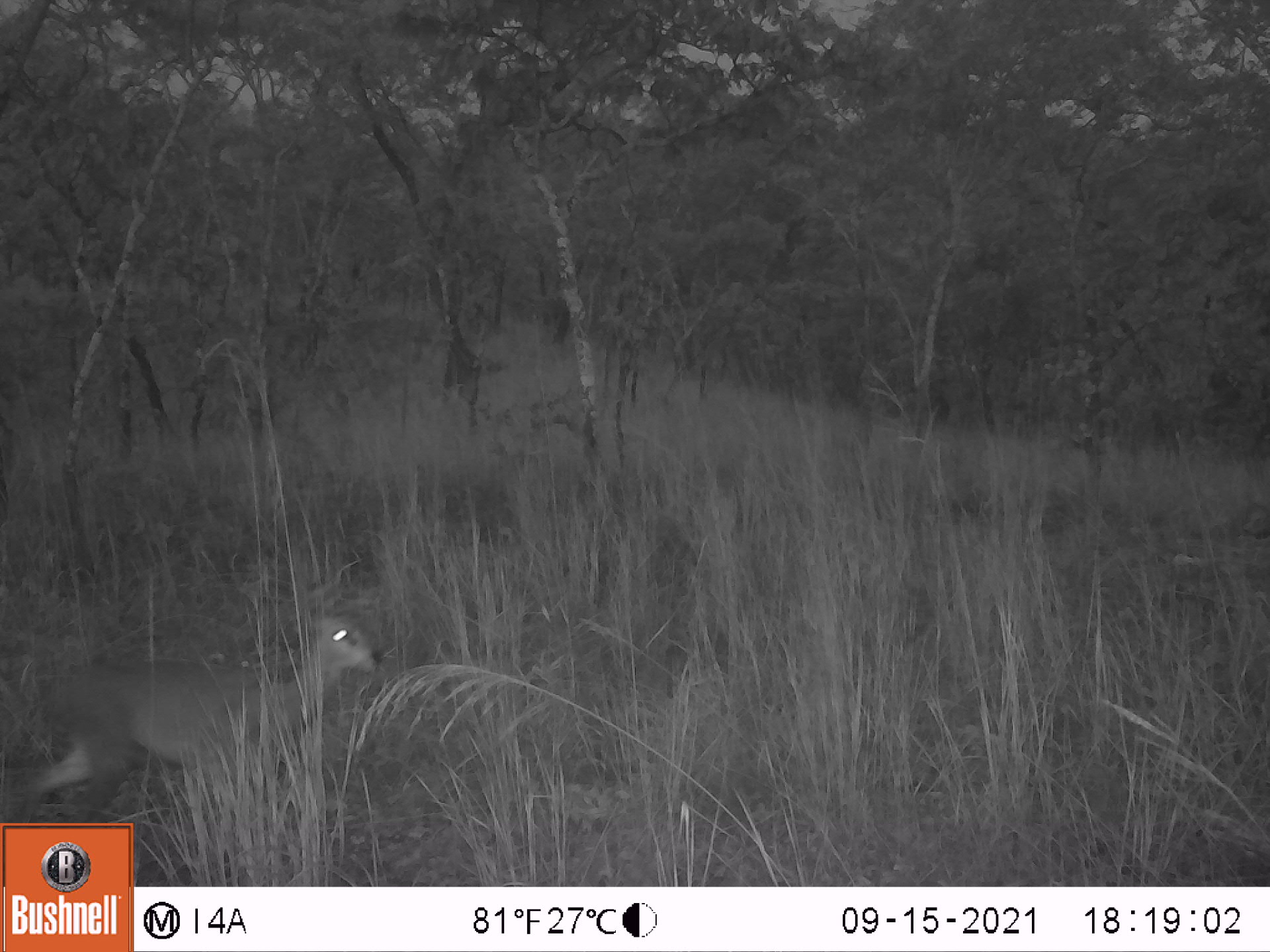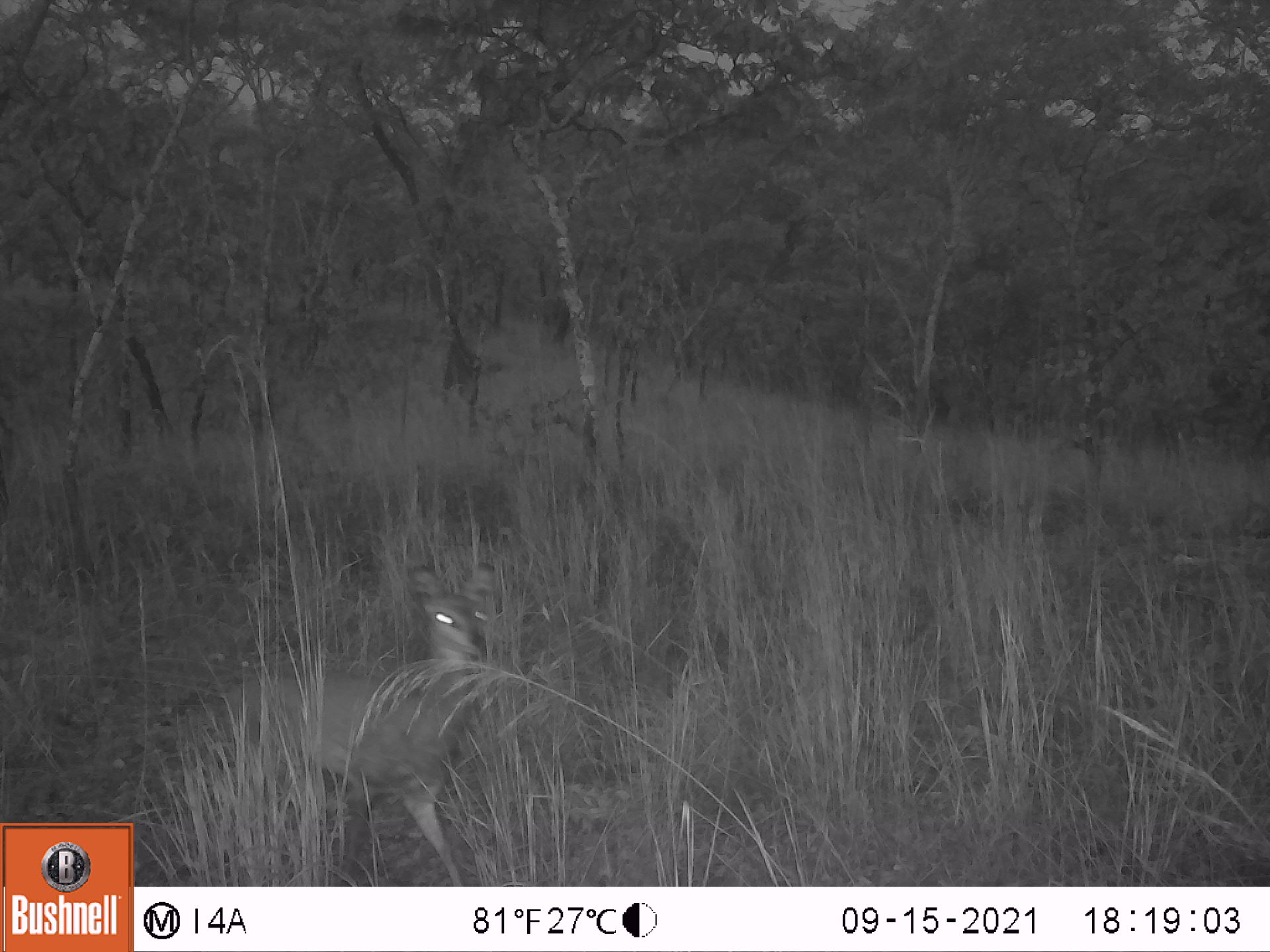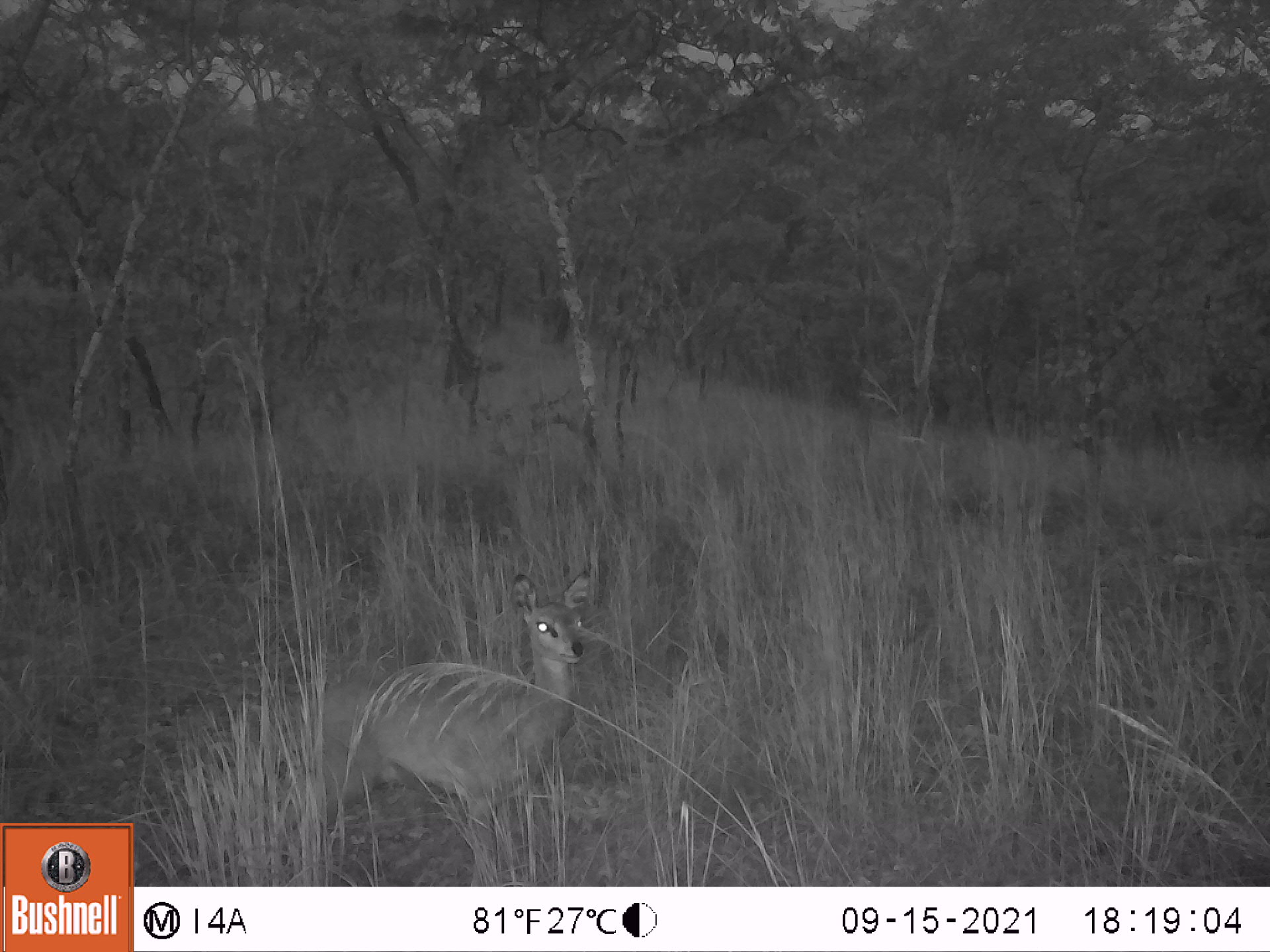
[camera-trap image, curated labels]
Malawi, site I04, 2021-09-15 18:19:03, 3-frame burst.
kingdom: Animalia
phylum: Chordata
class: Mammalia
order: Artiodactyla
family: Bovidae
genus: Oreotragus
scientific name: Oreotragus oreotragus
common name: klipspringer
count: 1